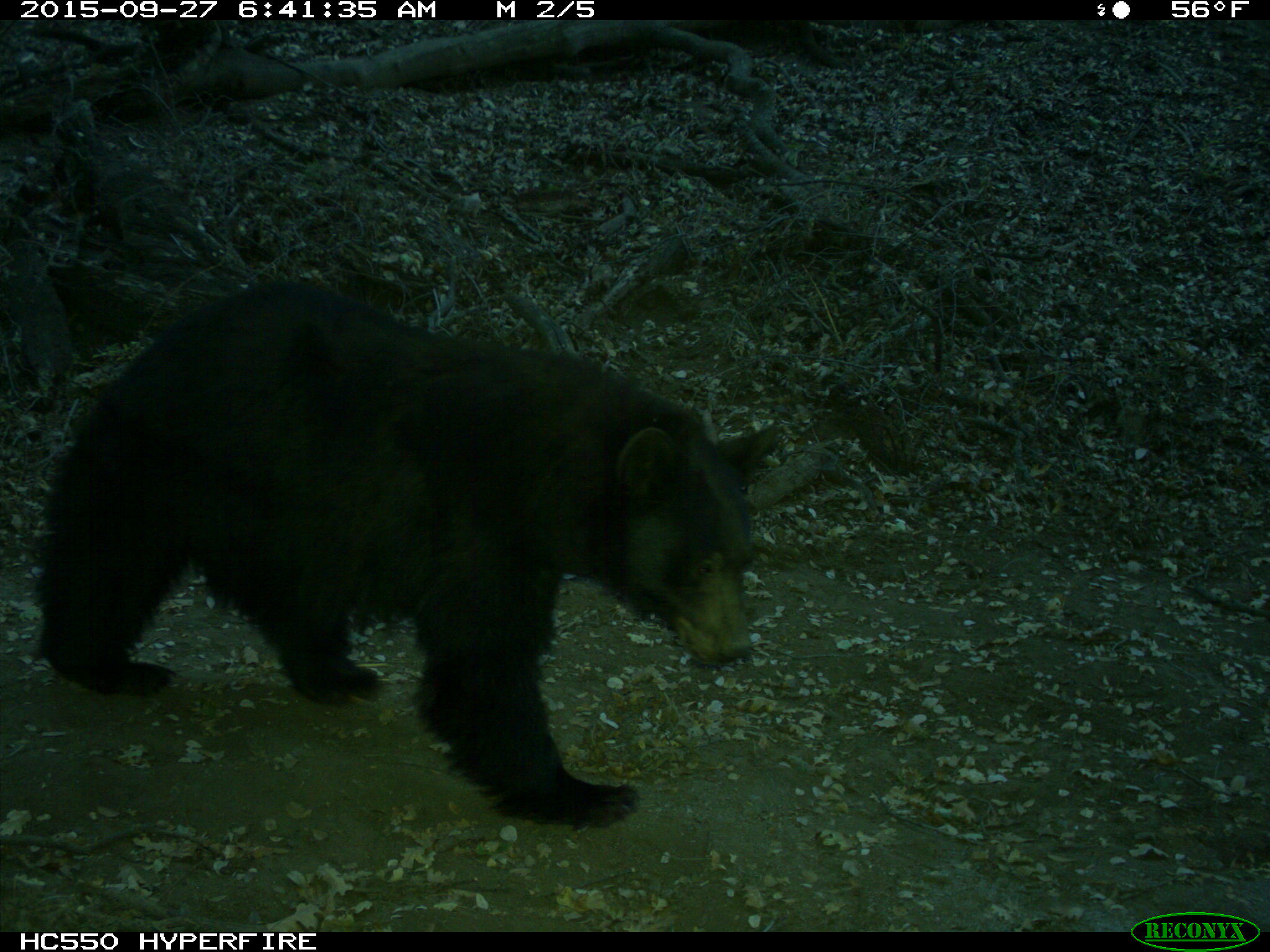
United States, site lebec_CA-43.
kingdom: Animalia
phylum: Chordata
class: Mammalia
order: Carnivora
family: Ursidae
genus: Ursus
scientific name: Ursus americanus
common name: american black bear